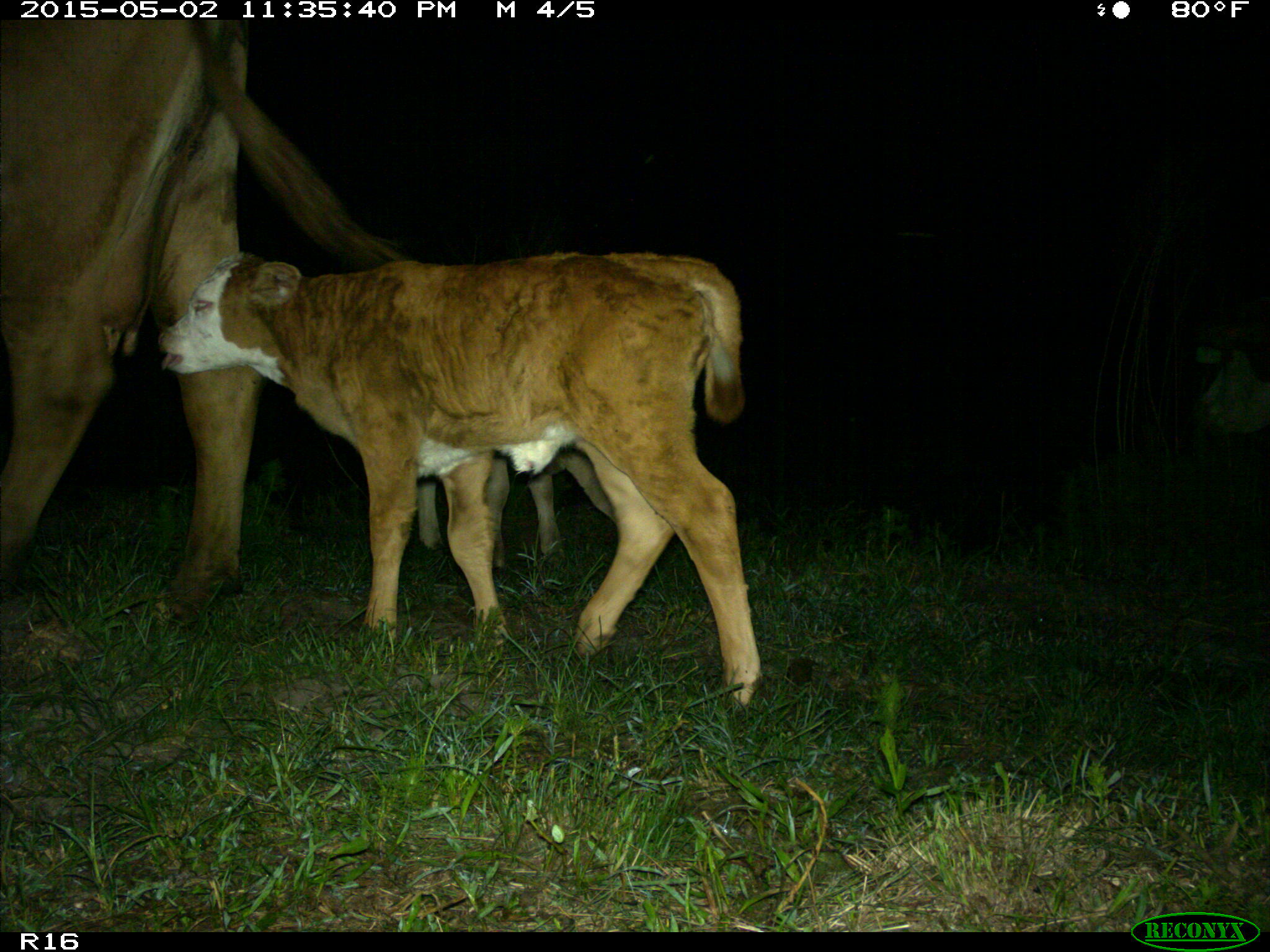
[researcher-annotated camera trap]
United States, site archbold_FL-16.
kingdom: Animalia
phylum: Chordata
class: Mammalia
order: Artiodactyla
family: Bovidae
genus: Bos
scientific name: Bos taurus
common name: domestic cow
Bos taurus (domestic cow).